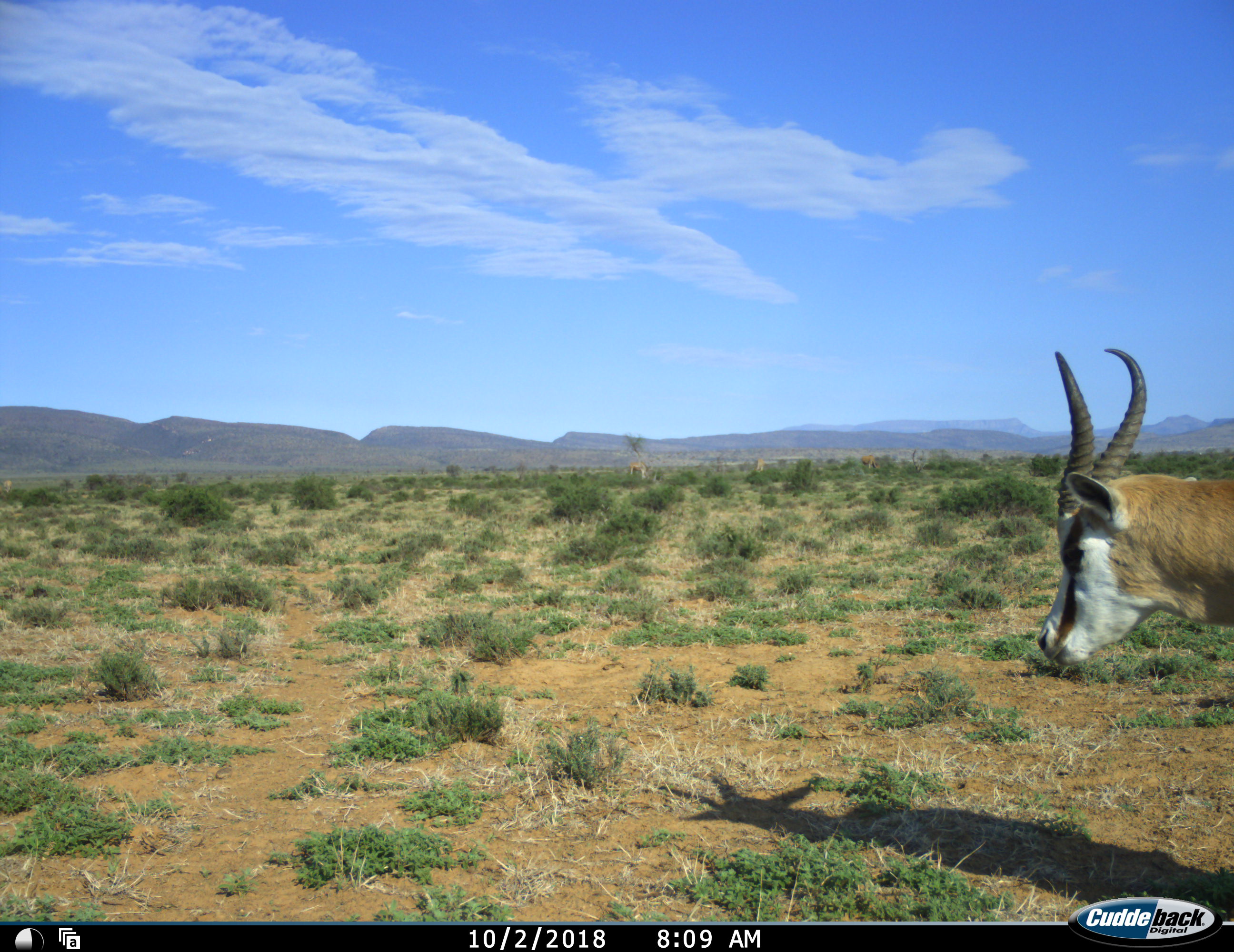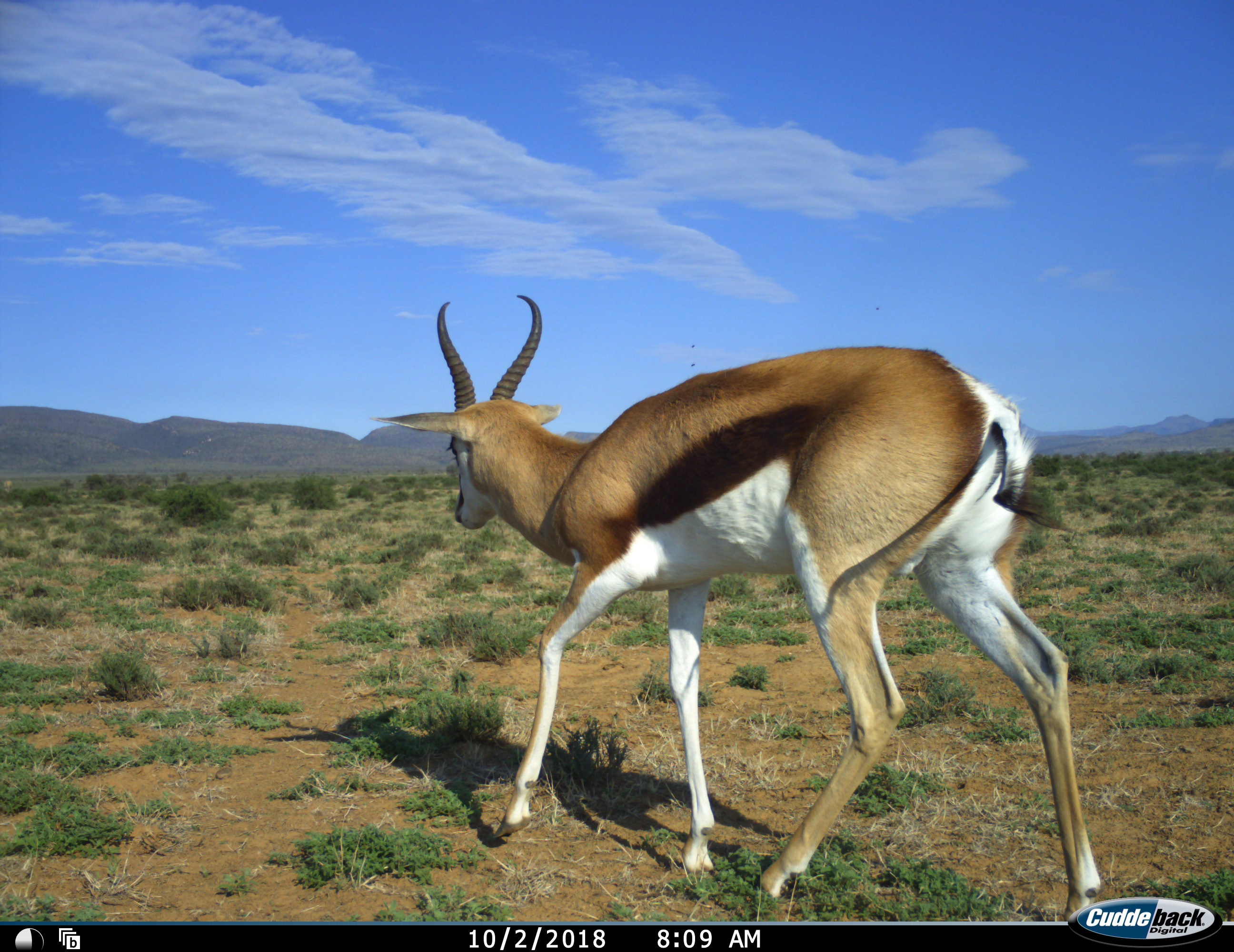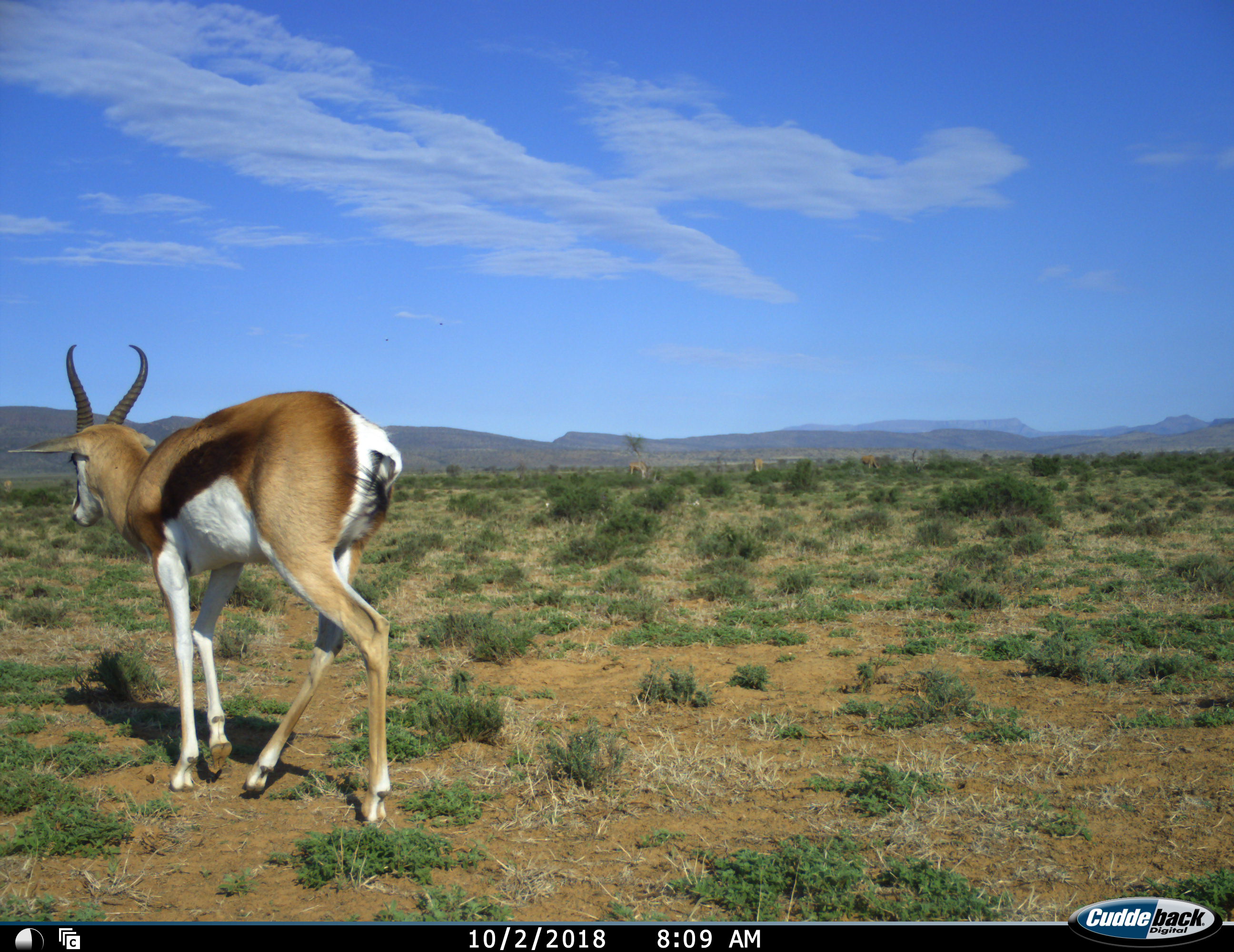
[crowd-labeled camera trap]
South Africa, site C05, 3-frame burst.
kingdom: Animalia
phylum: Chordata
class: Mammalia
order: Artiodactyla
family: Bovidae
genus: Antidorcas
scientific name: Antidorcas marsupialis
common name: springbok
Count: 1.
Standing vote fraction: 33%.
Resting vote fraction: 0%.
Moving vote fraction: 89%.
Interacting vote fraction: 0%.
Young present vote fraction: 0%.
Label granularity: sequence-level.